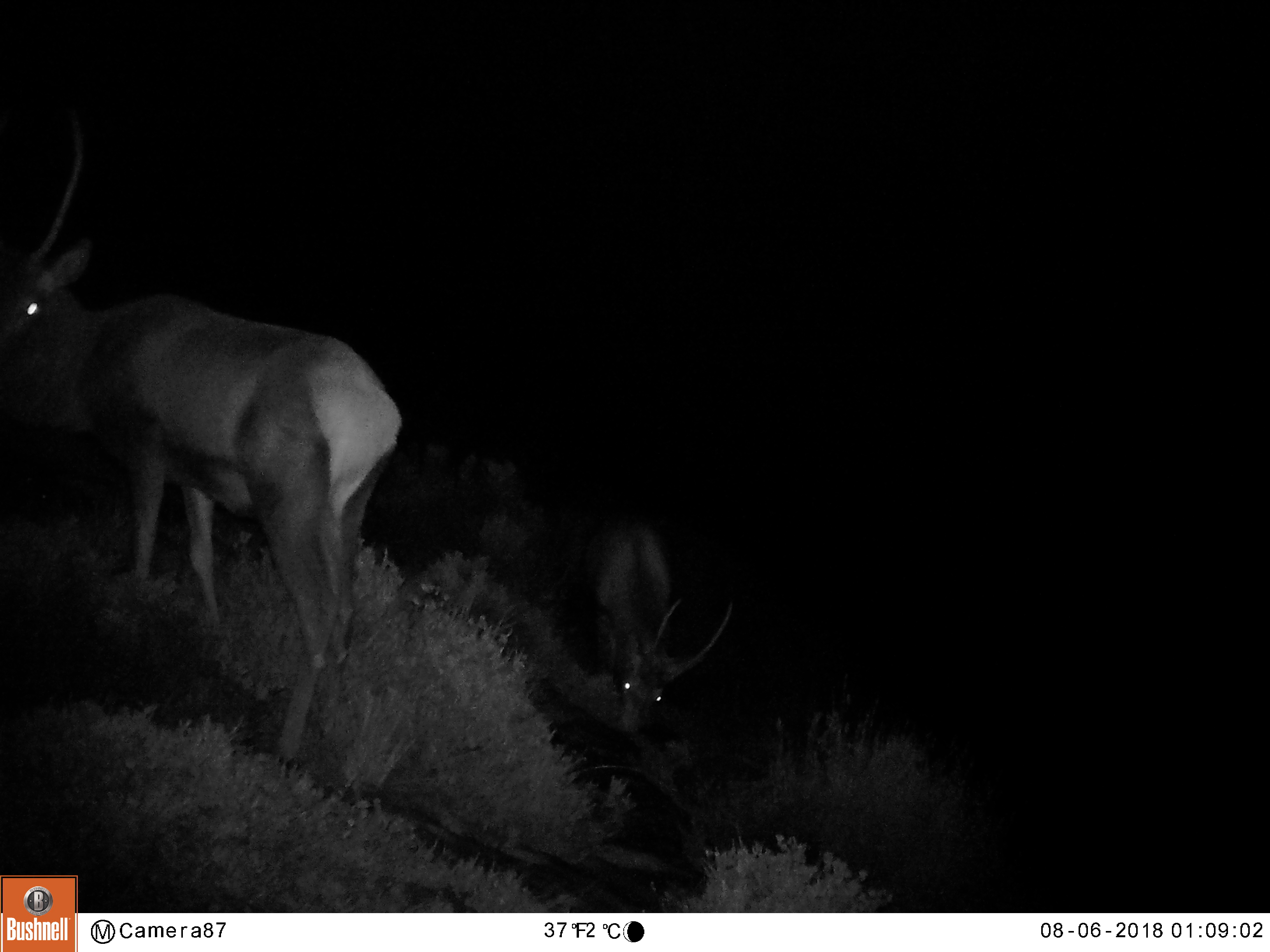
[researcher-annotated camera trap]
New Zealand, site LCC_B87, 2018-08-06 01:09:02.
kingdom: Animalia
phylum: Chordata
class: Mammalia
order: Artiodactyla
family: Cervidae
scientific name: Cervidae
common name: deer